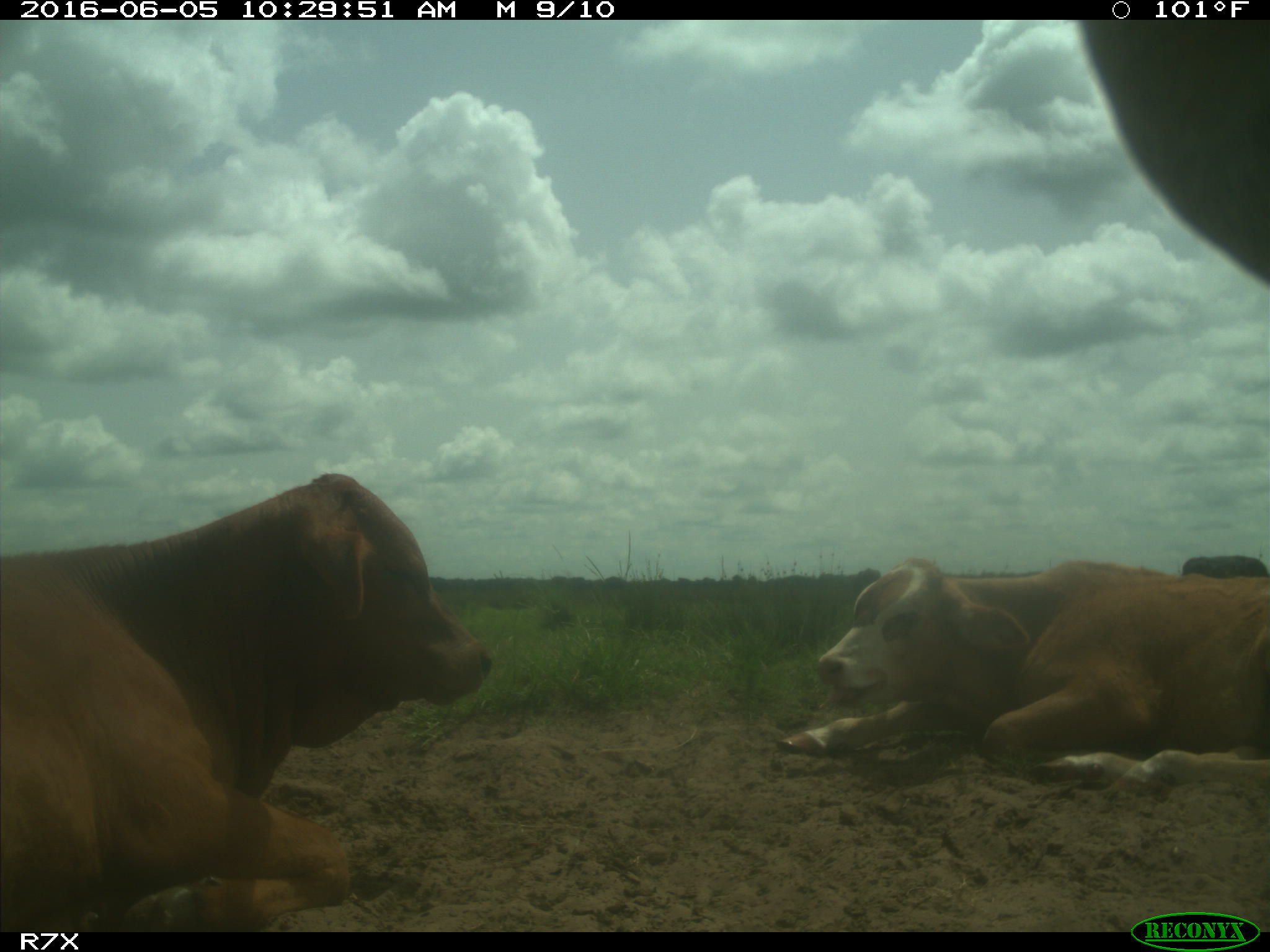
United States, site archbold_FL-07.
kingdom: Animalia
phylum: Chordata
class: Mammalia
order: Artiodactyla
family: Bovidae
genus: Bos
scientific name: Bos taurus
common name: domestic cow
Bos taurus (domestic cow).